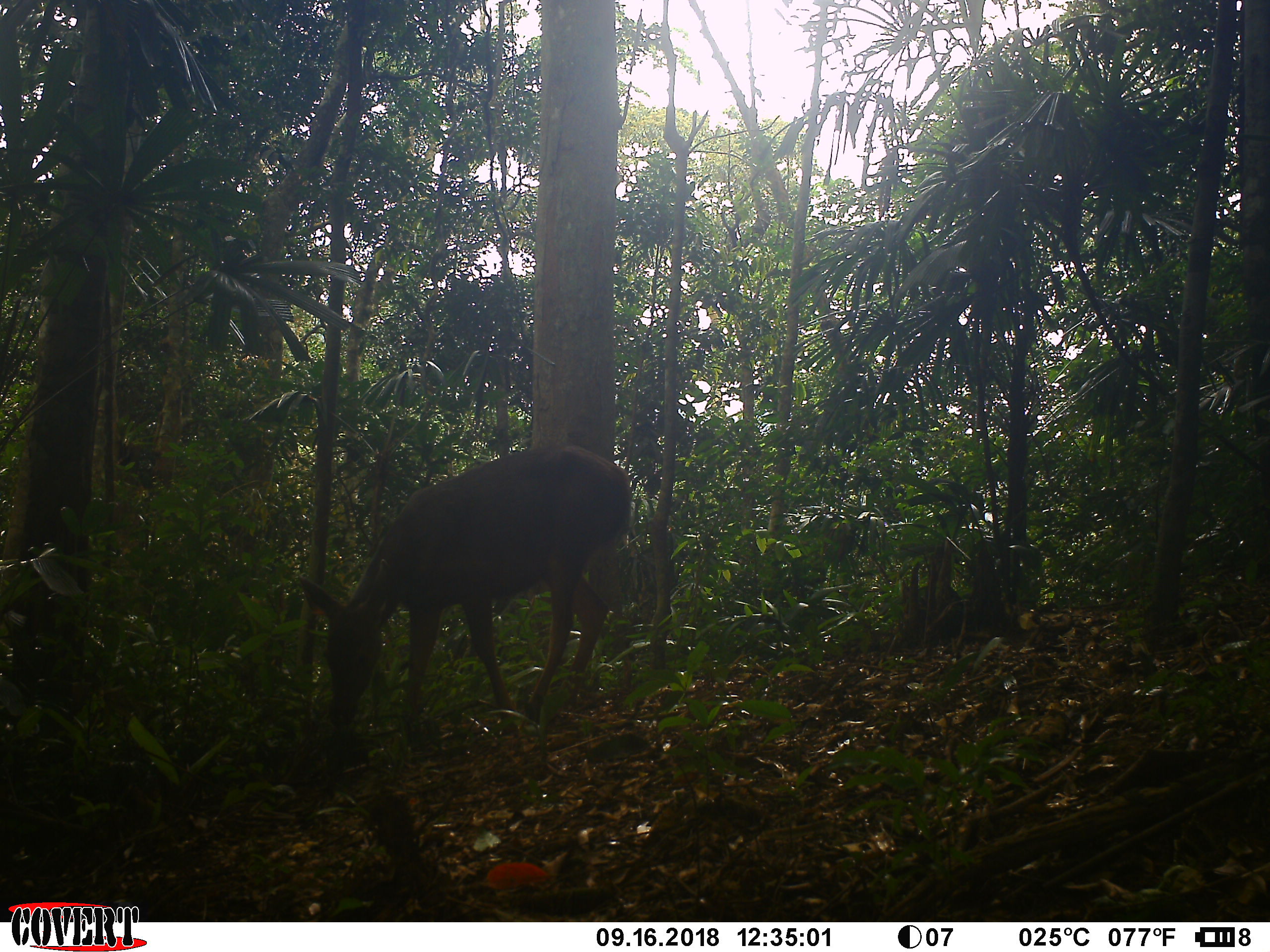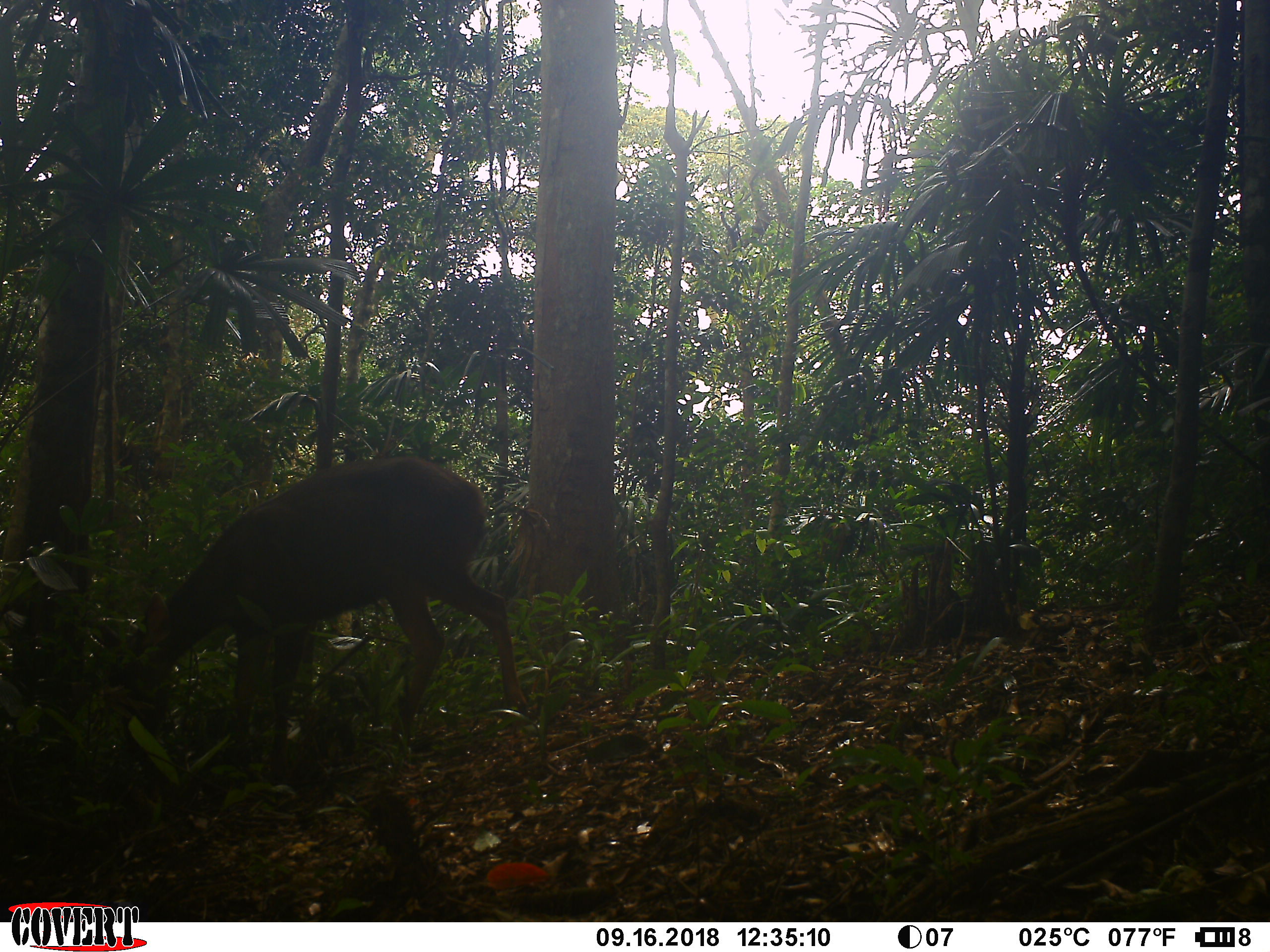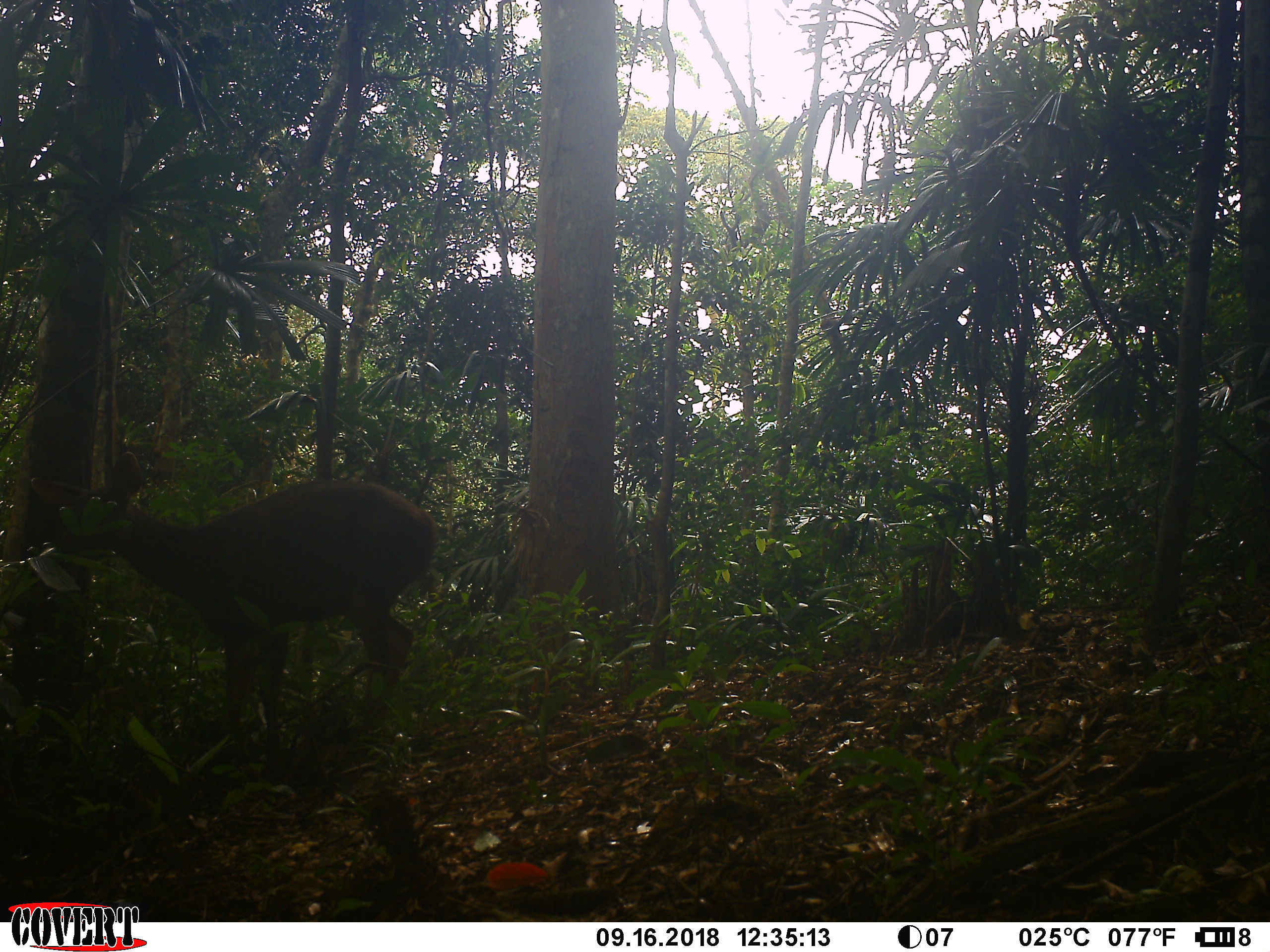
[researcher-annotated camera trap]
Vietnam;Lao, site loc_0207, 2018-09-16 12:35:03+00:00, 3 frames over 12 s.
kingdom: Animalia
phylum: Chordata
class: Mammalia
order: Artiodactyla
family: Cervidae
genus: Rusa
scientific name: Rusa unicolor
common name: sambar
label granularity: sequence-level